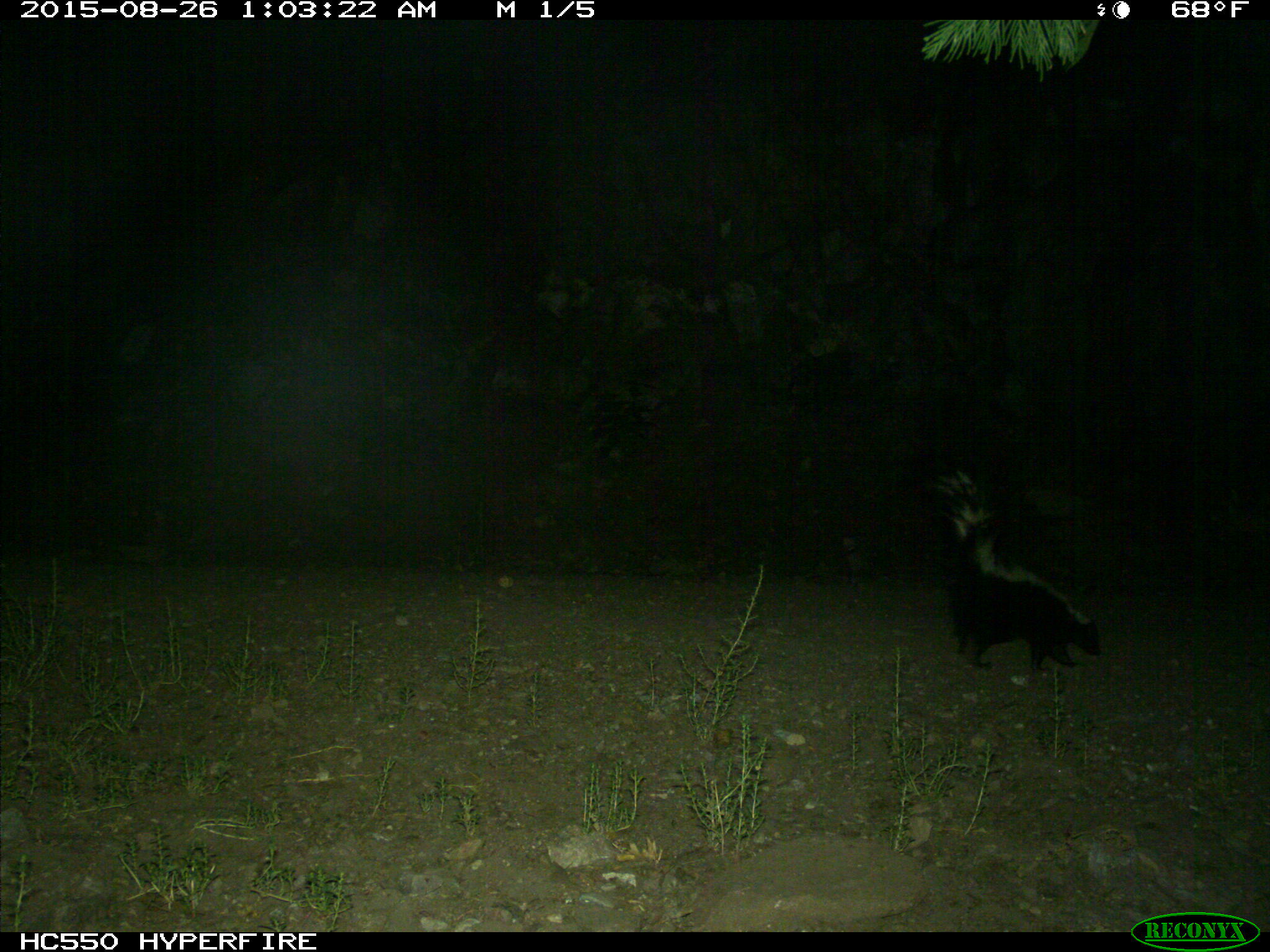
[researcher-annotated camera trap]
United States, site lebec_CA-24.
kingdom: Animalia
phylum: Chordata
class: Mammalia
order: Carnivora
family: Mephitidae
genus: Mephitis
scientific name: Mephitis mephitis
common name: striped skunk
Mephitis mephitis (striped skunk).